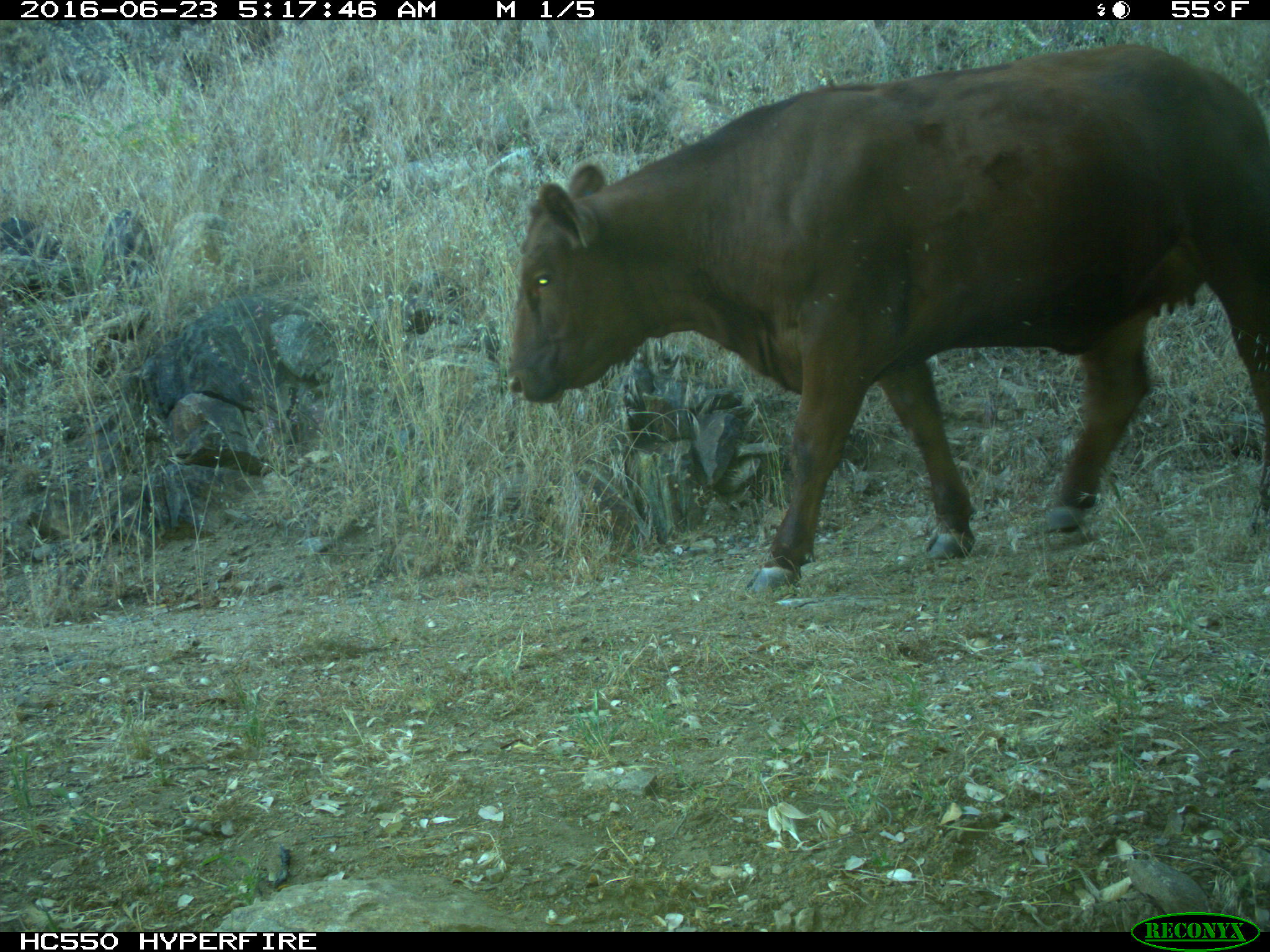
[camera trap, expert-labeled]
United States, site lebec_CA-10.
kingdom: Animalia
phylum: Chordata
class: Mammalia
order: Artiodactyla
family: Bovidae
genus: Bos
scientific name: Bos taurus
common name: domestic cow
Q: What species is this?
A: Bos taurus (domestic cow).